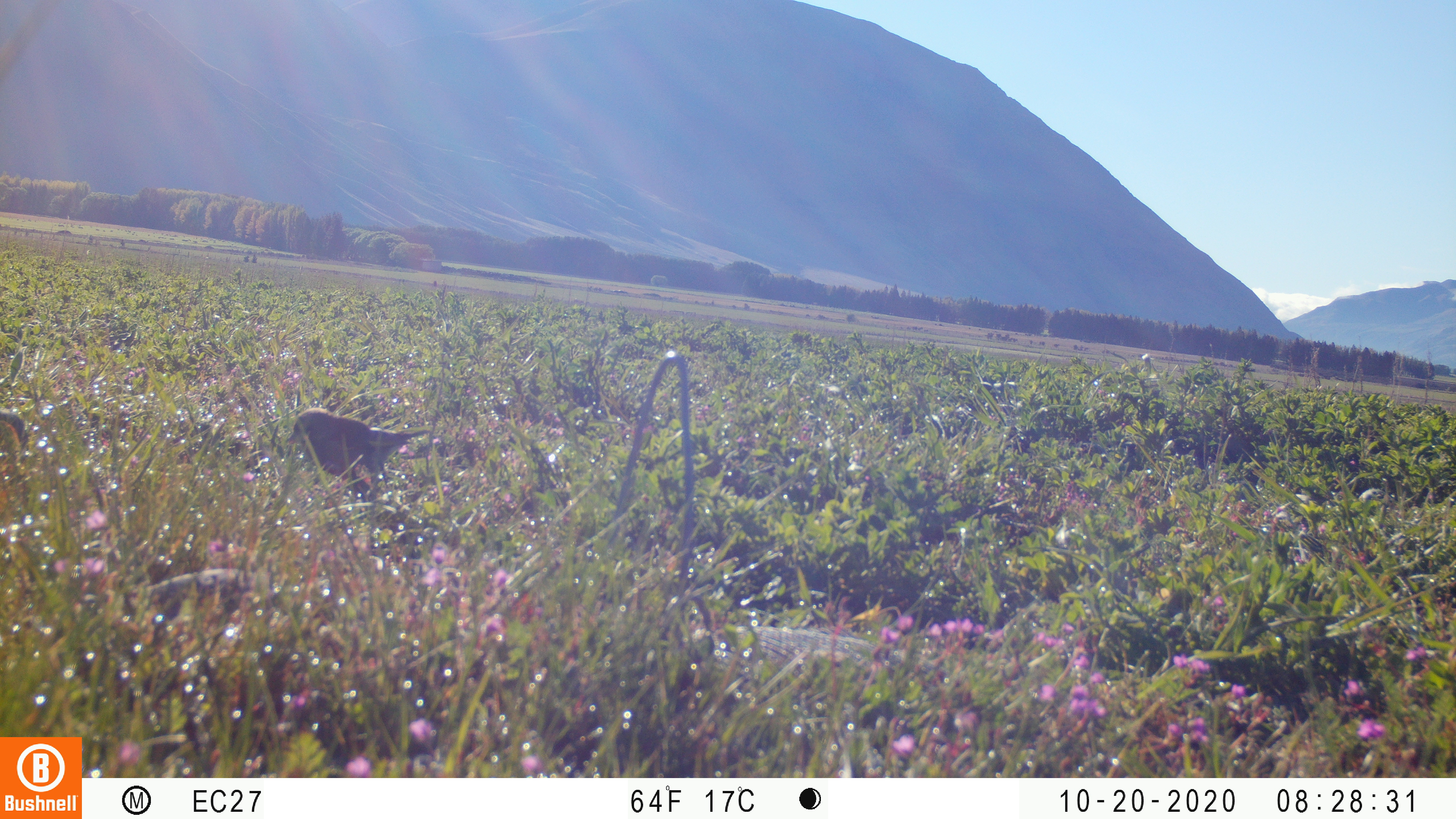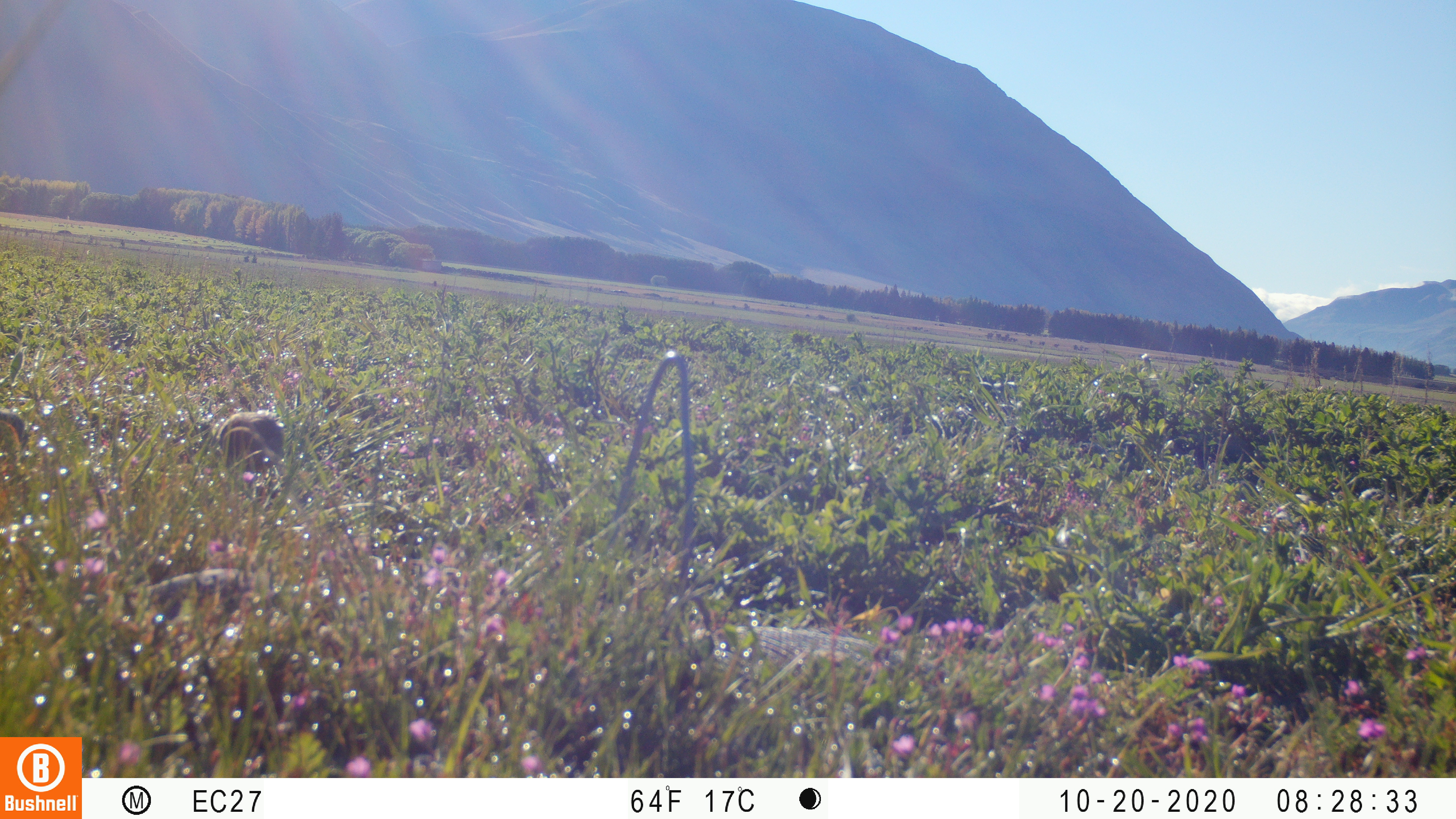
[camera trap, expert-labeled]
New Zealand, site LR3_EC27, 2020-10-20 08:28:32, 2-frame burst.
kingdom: Animalia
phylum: Chordata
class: Aves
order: Passeriformes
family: Fringillidae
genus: Chloris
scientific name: Chloris chloris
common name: greenfinch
Greenfinch (Chloris chloris).